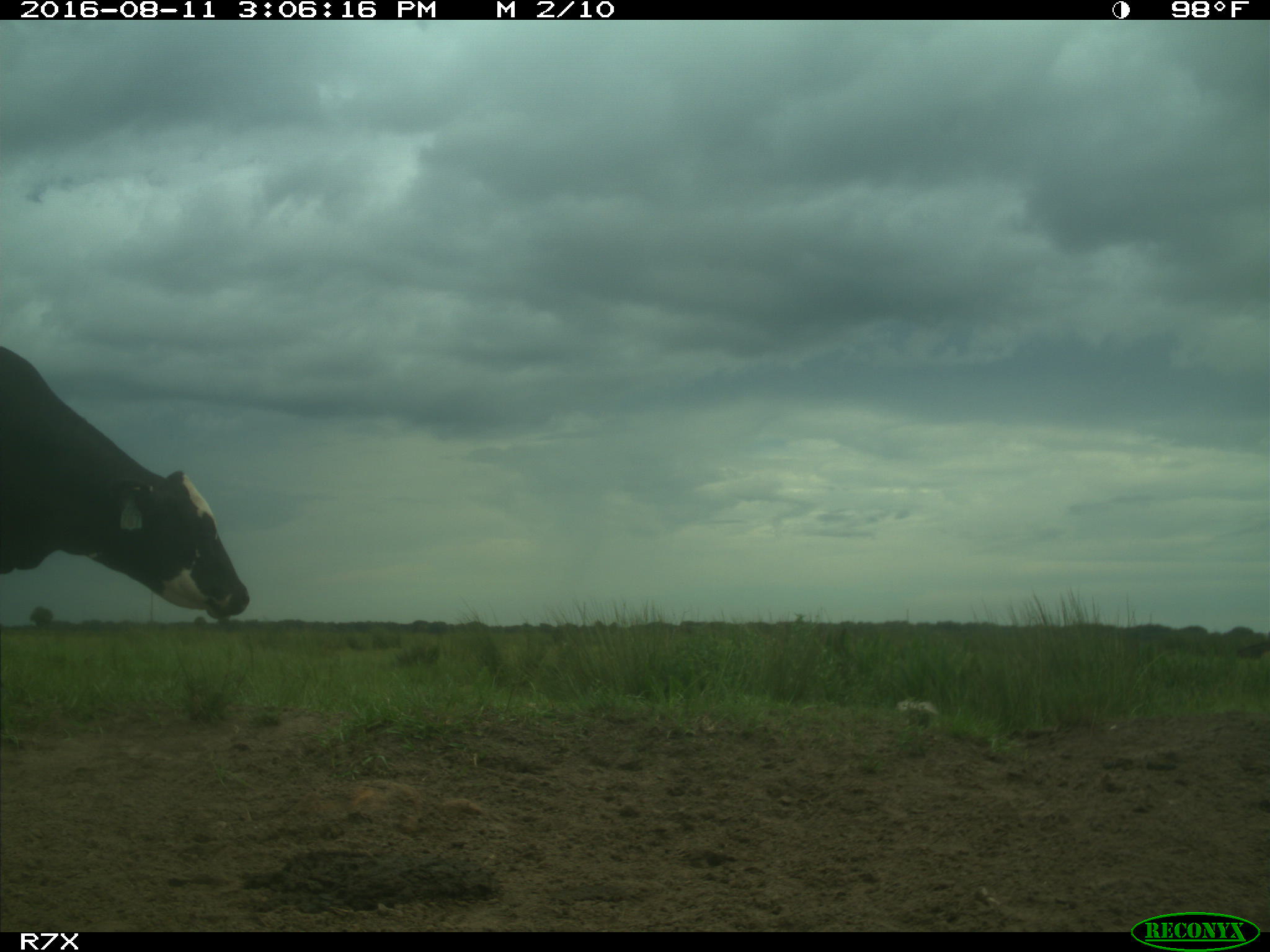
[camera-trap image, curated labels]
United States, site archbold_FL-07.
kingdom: Animalia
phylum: Chordata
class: Mammalia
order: Artiodactyla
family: Bovidae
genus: Bos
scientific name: Bos taurus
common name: domestic cow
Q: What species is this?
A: Bos taurus (domestic cow).